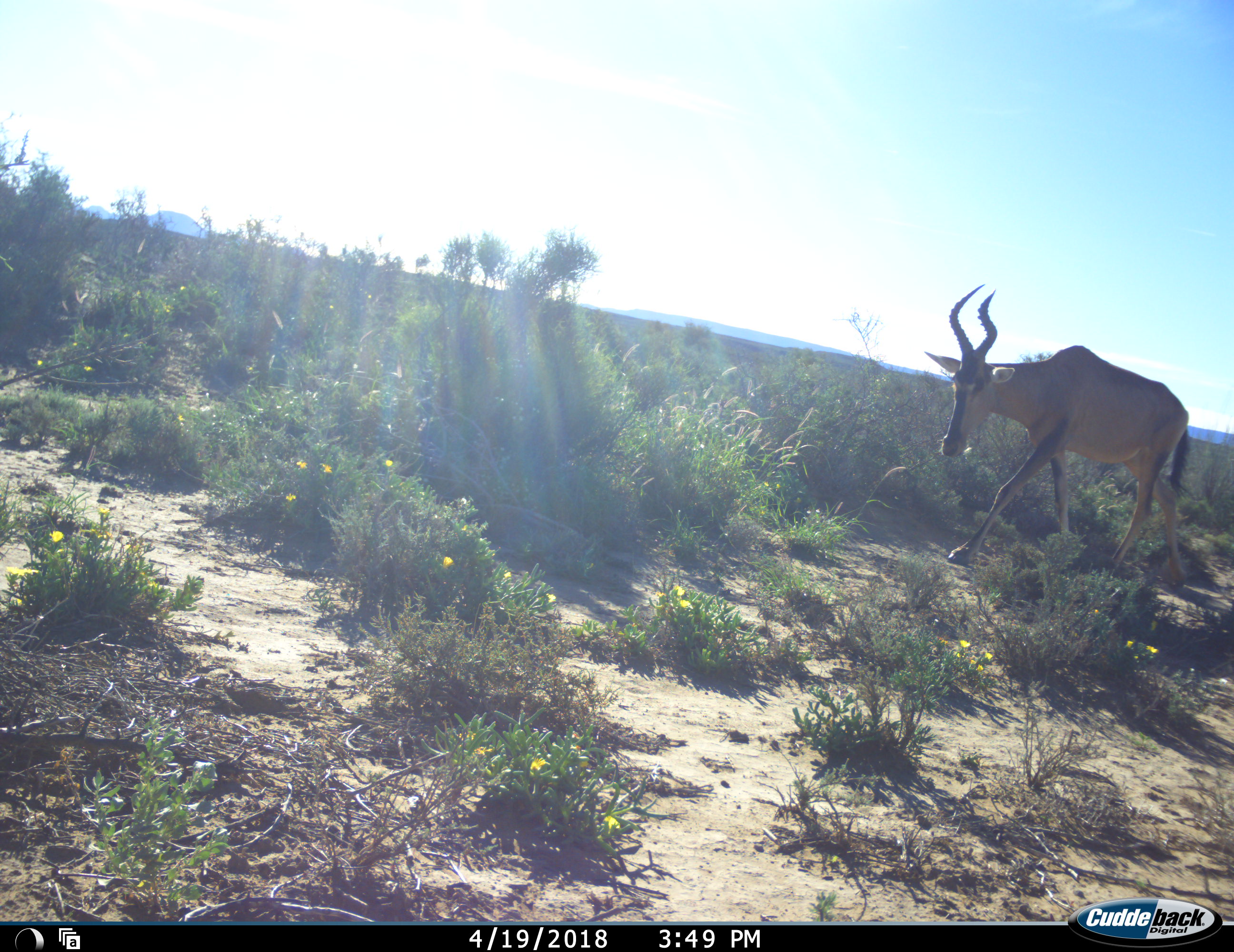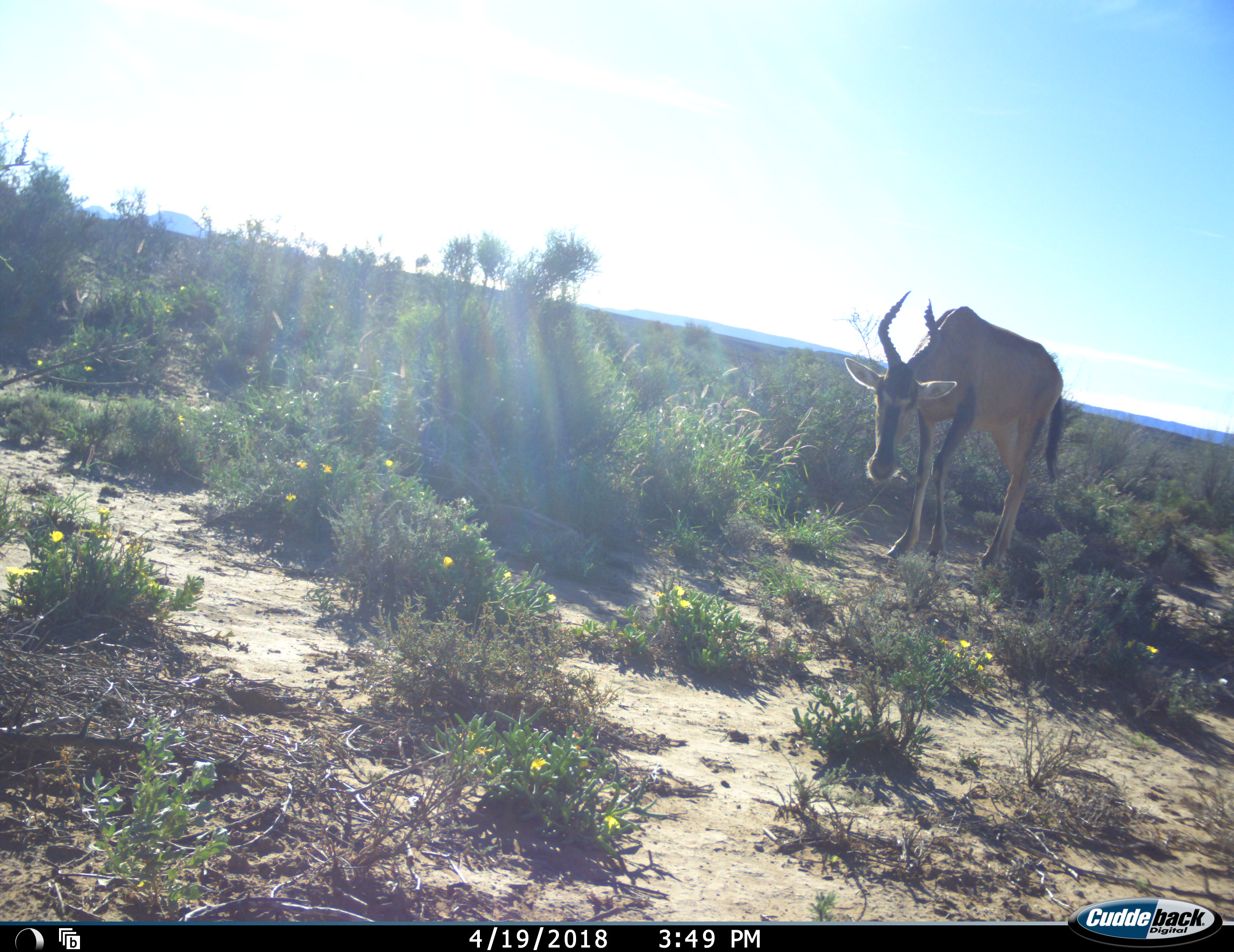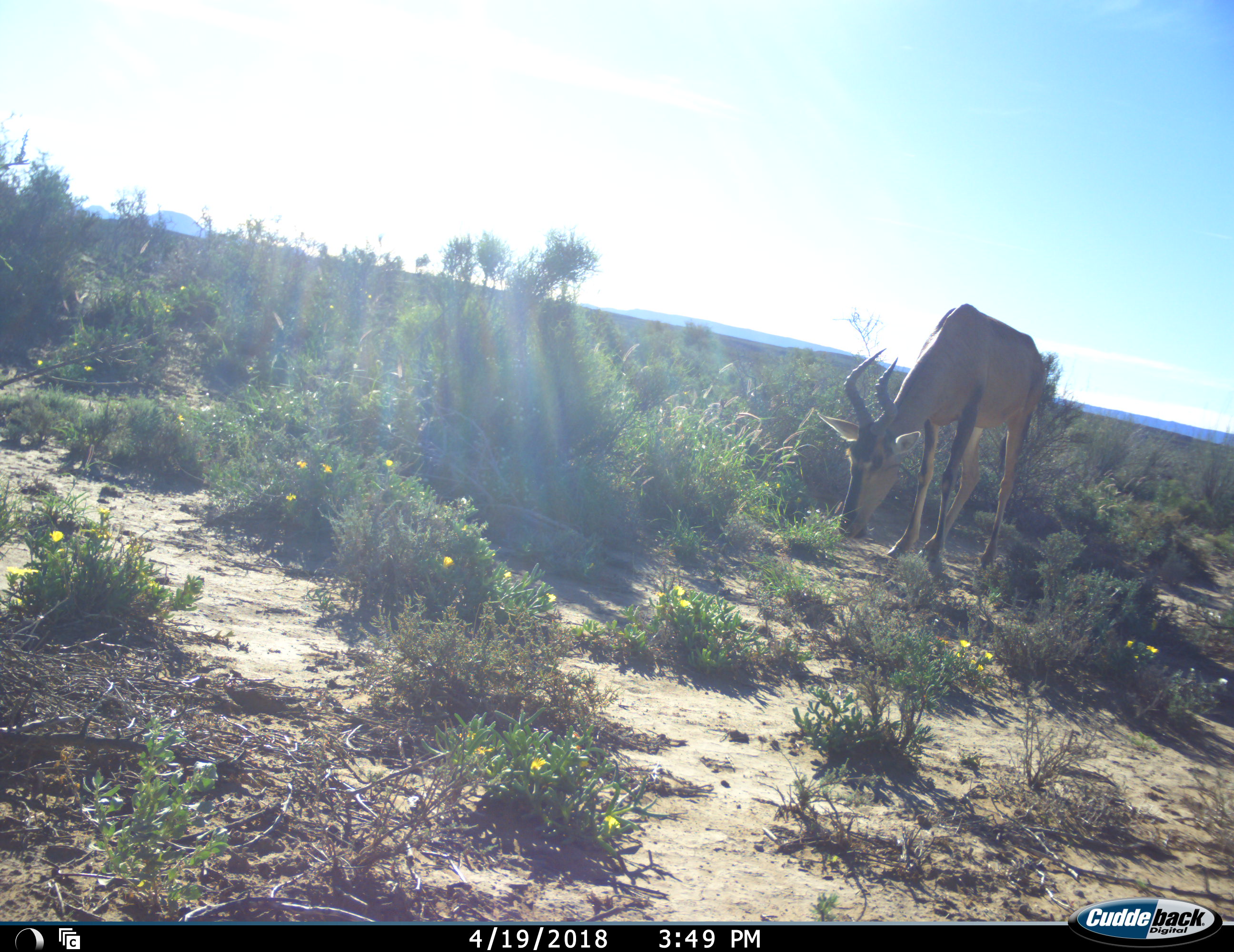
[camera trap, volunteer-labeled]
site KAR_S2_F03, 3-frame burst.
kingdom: Animalia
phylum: Chordata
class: Mammalia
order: Artiodactyla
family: Bovidae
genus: Alcelaphus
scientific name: Alcelaphus buselaphus caama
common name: red hartebeest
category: hartebeestred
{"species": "hartebeestred (red hartebeest) (Alcelaphus buselaphus caama)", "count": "1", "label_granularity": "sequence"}